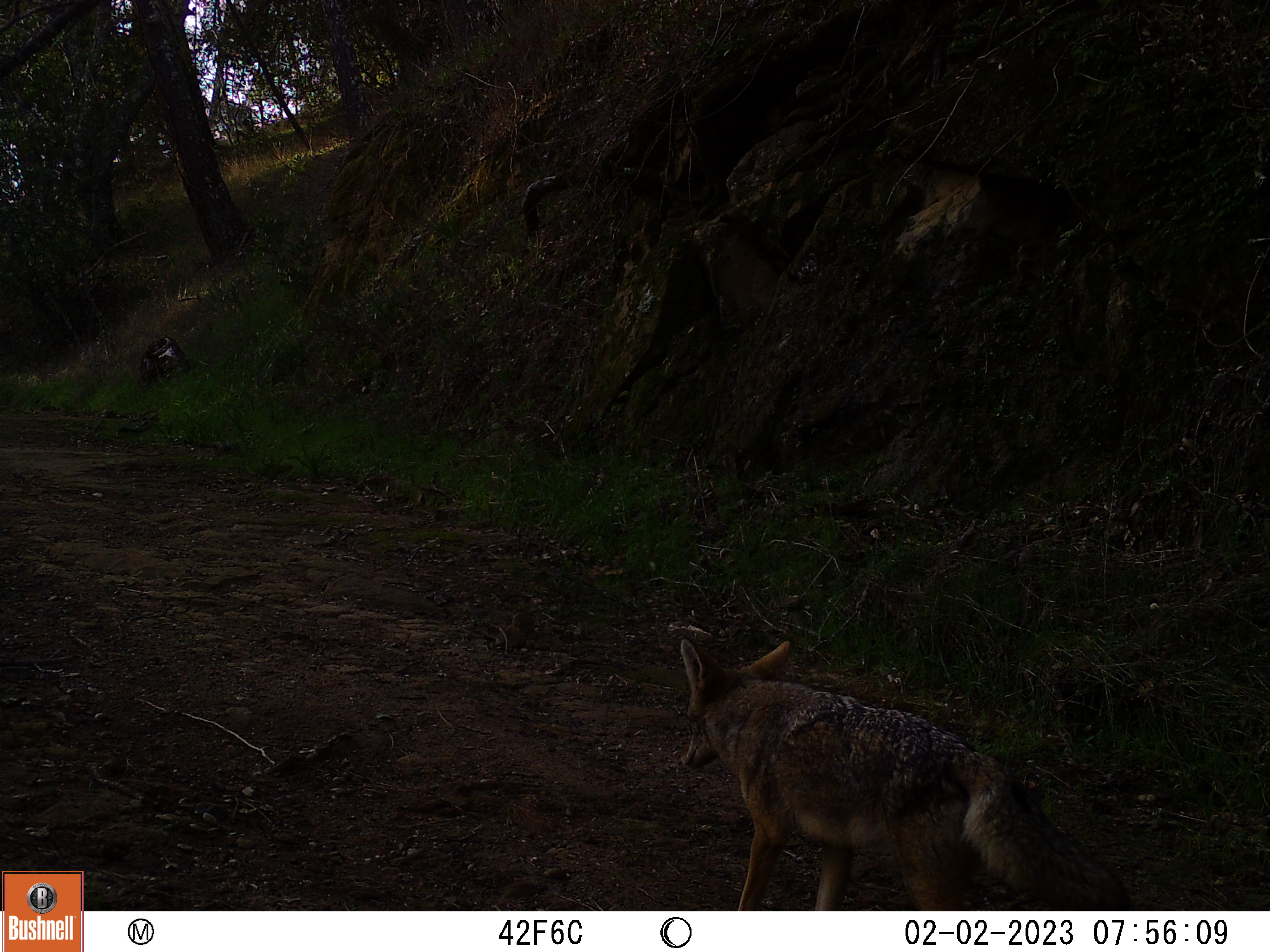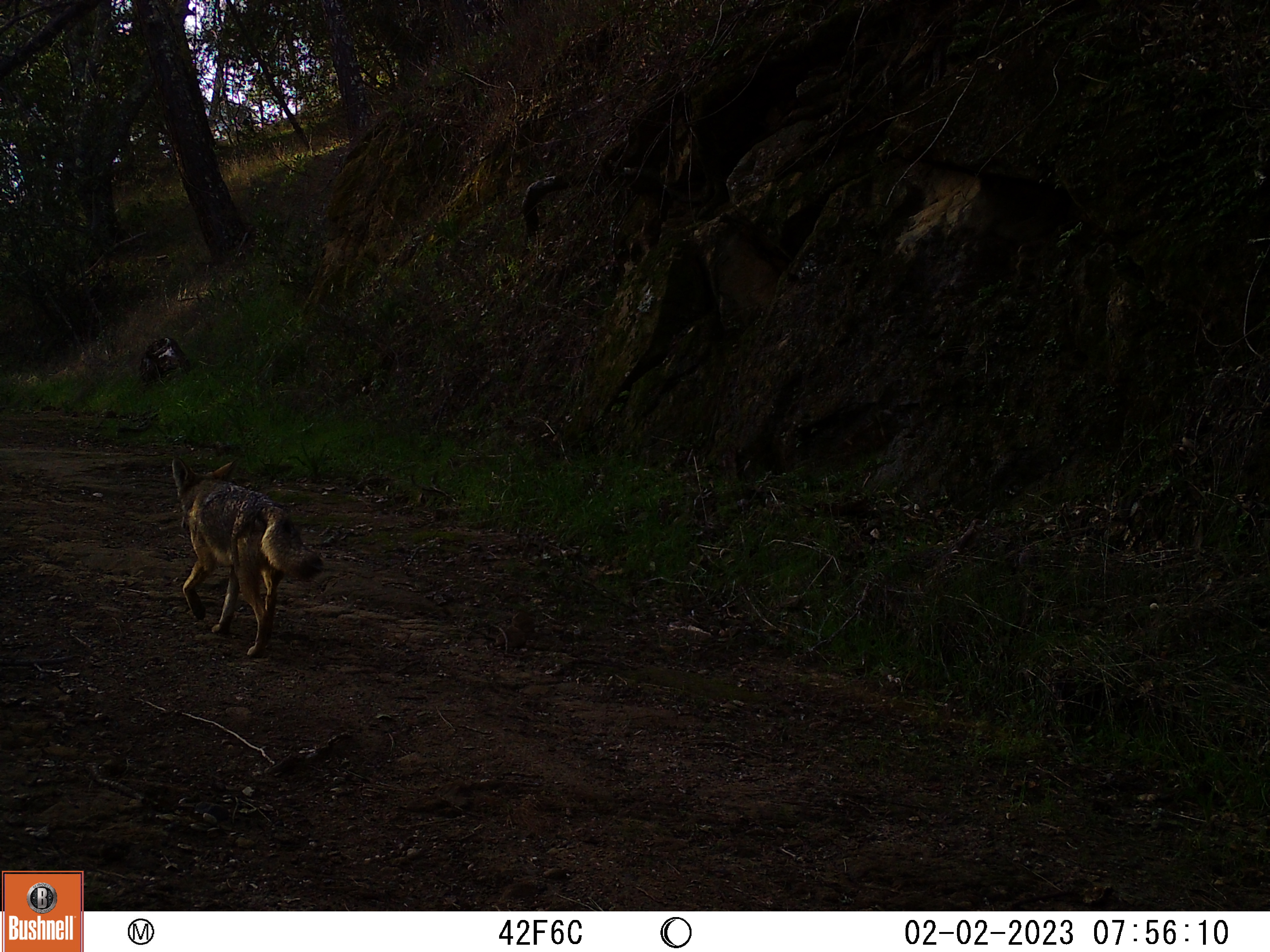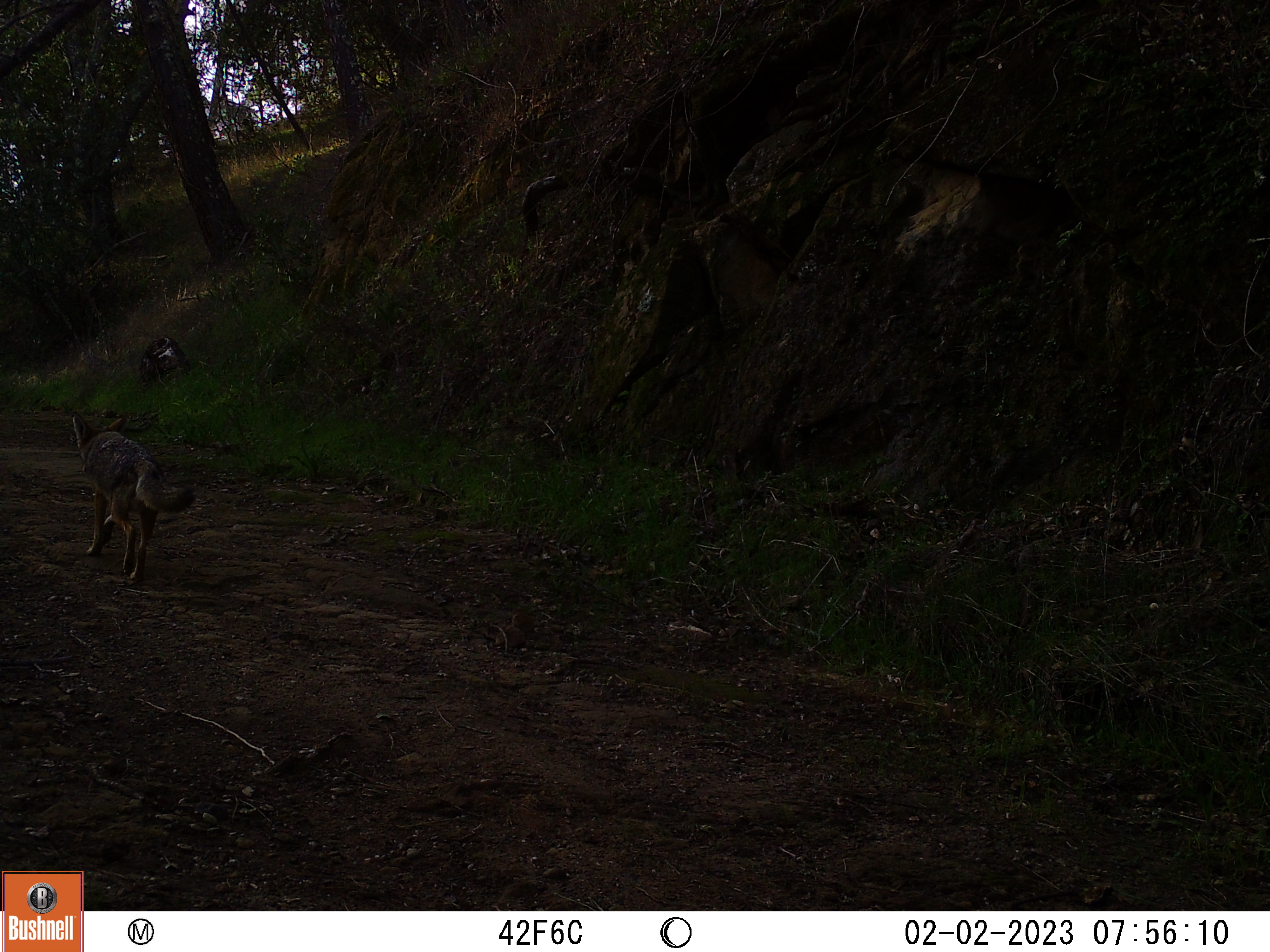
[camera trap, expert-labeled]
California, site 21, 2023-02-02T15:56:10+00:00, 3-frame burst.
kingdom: Animalia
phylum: Chordata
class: Mammalia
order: Carnivora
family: Canidae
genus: Canis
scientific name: Canis latrans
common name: coyote